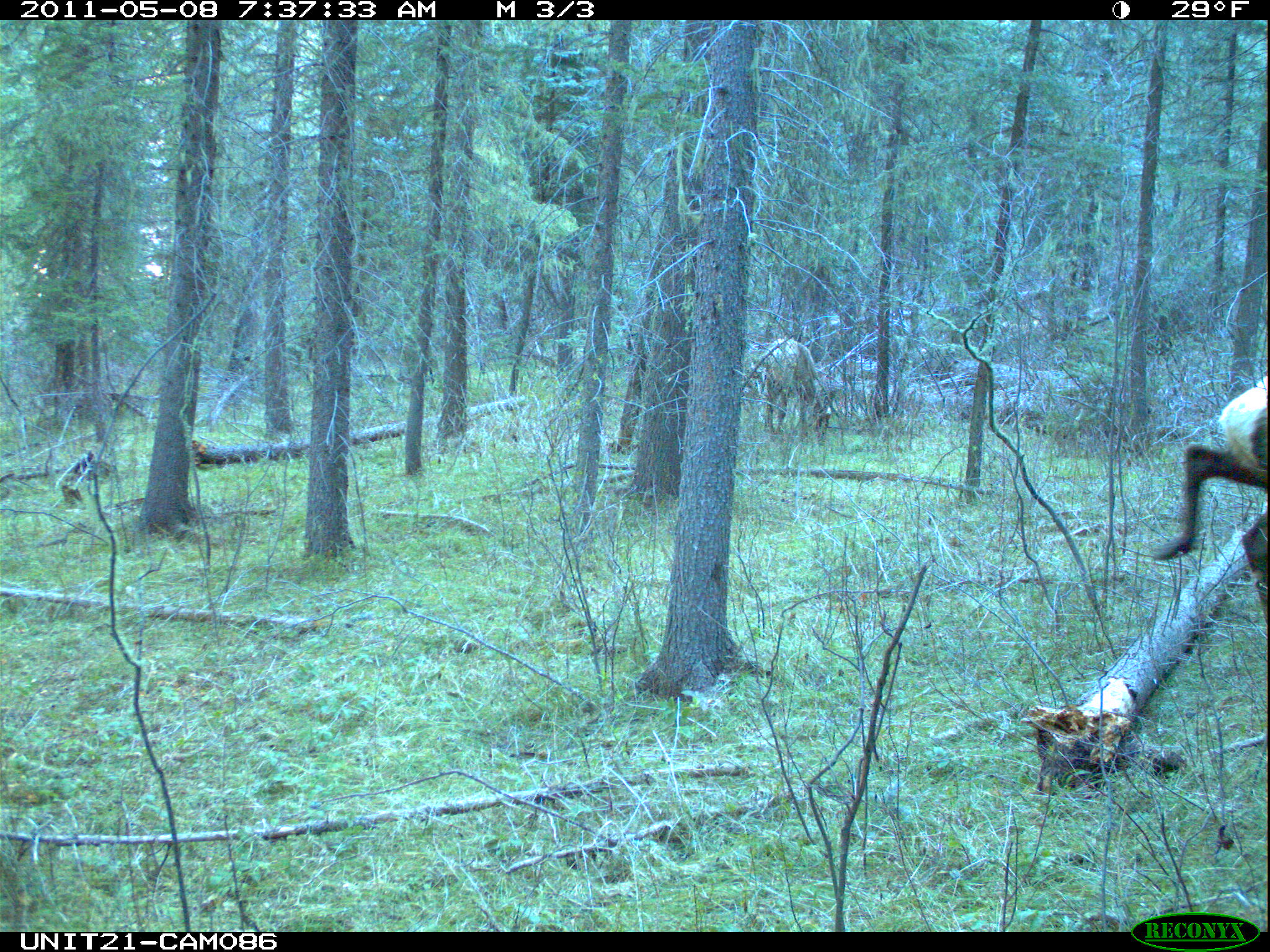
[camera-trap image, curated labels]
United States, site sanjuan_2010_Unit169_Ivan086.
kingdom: Animalia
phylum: Chordata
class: Mammalia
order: Artiodactyla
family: Cervidae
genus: Cervus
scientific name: Cervus elaphus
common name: red deer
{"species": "Cervus elaphus (red deer)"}